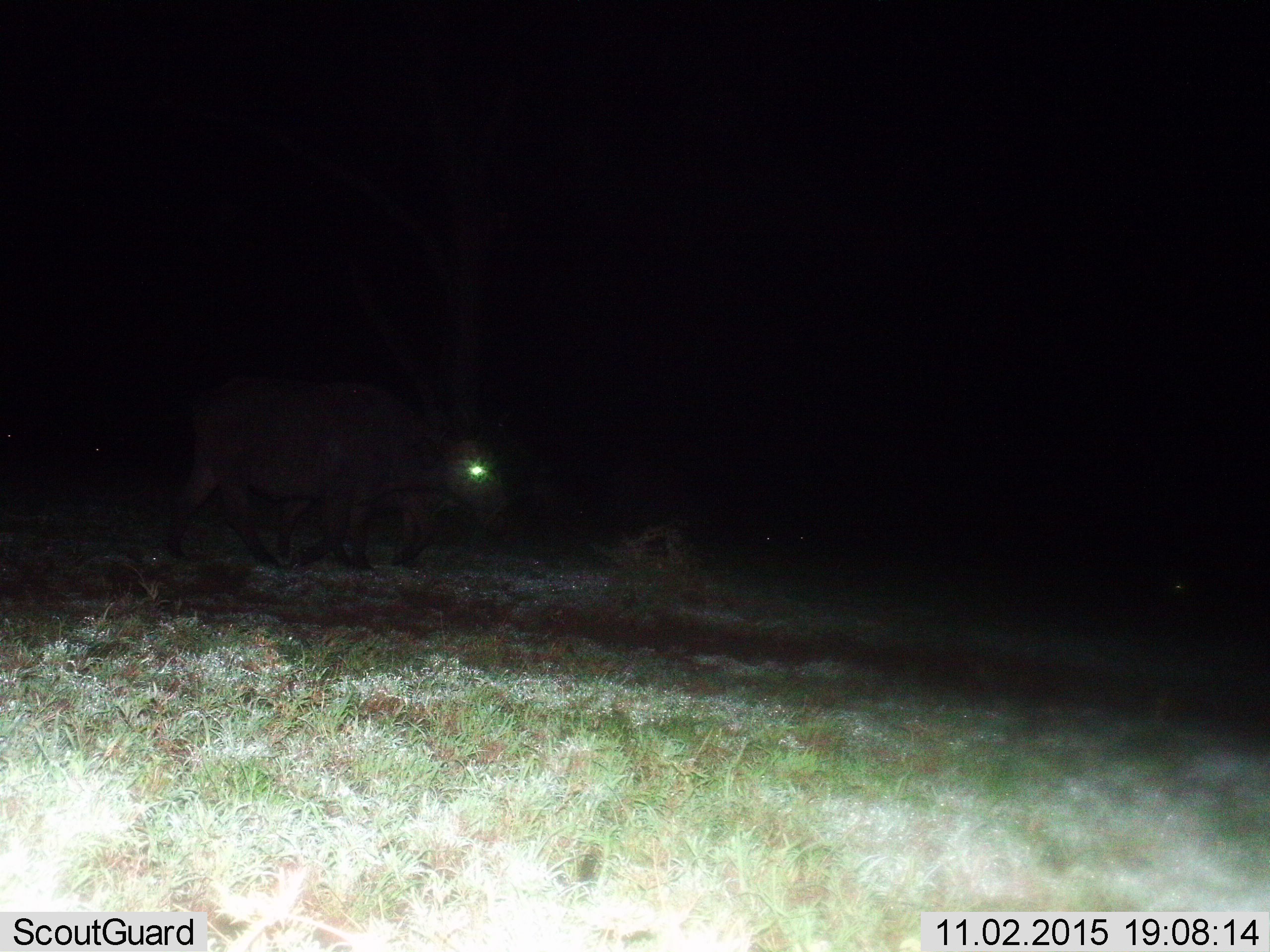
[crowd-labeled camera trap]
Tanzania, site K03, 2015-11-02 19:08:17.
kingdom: Animalia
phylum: Chordata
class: Mammalia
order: Artiodactyla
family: Bovidae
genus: Syncerus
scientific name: Syncerus caffer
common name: cape buffalo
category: buffalo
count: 1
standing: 20%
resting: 0%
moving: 80%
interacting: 0%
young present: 20%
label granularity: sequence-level